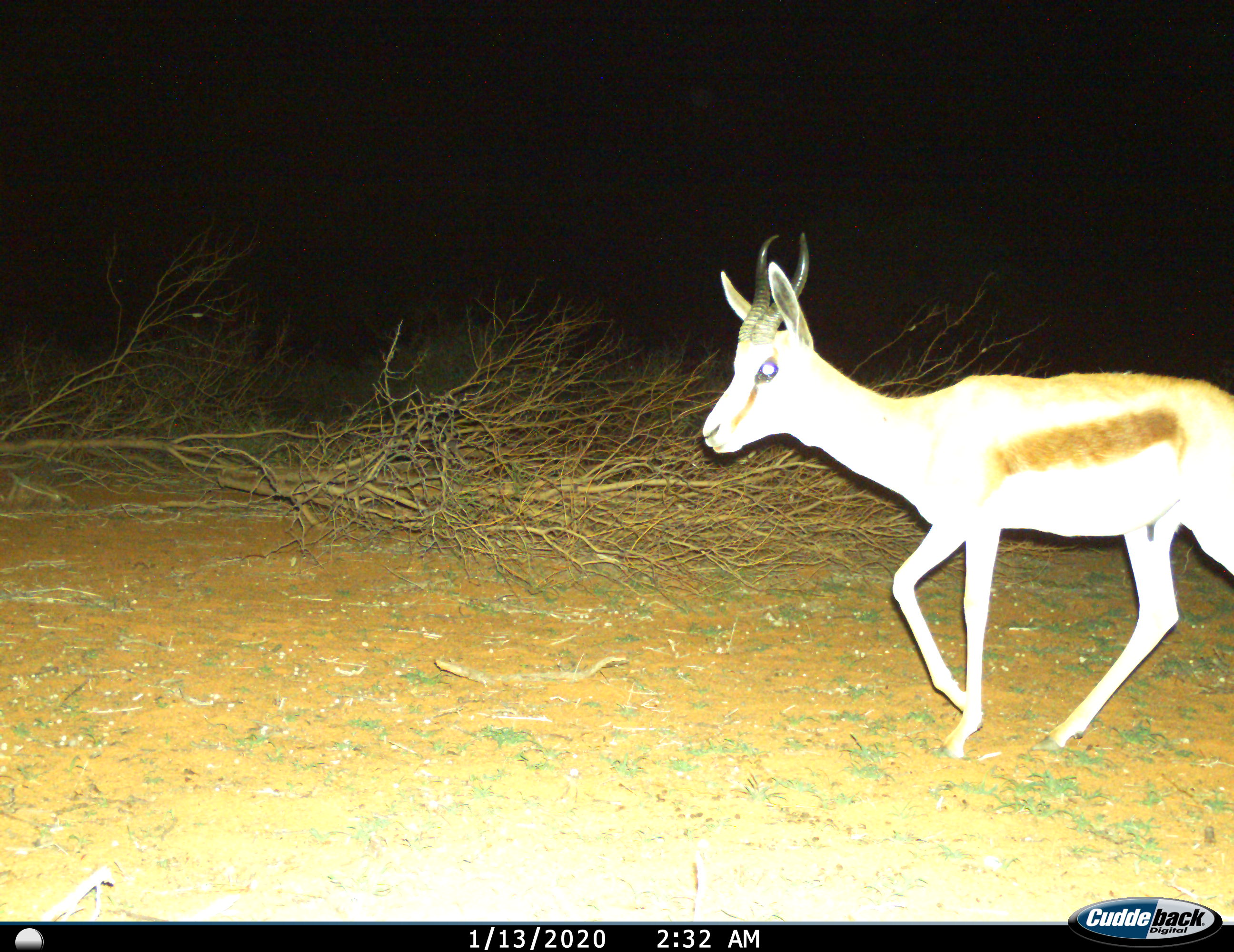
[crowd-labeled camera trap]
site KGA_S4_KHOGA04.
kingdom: Animalia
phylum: Chordata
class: Mammalia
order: Artiodactyla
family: Bovidae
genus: Antidorcas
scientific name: Antidorcas marsupialis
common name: springbok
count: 1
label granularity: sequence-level